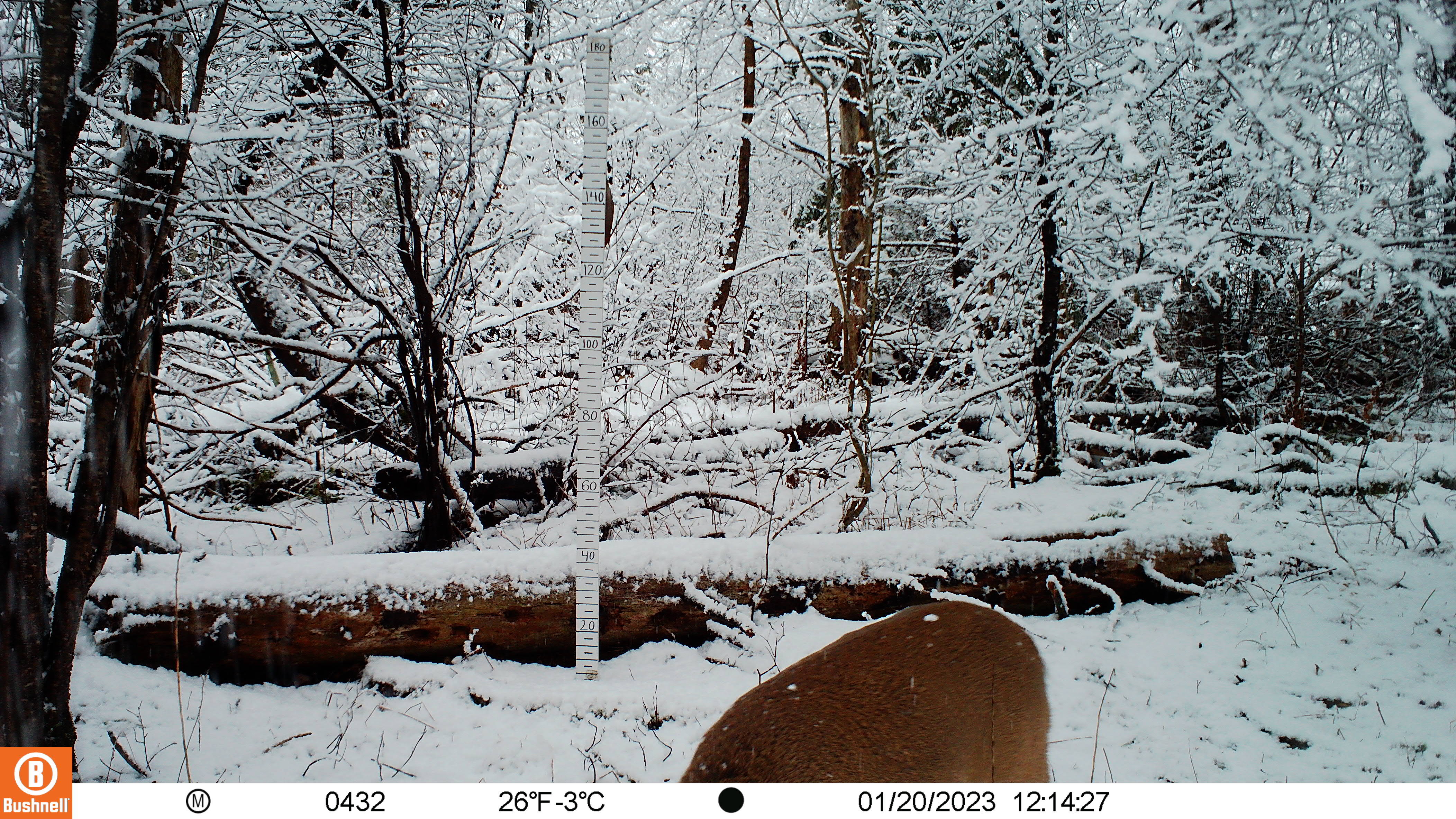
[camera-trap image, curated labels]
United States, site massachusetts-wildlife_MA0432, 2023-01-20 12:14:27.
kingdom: Animalia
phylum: Chordata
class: Mammalia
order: Artiodactyla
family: Cervidae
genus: Odocoileus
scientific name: Odocoileus virginianus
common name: white-tailed deer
White-tailed deer (Odocoileus virginianus).